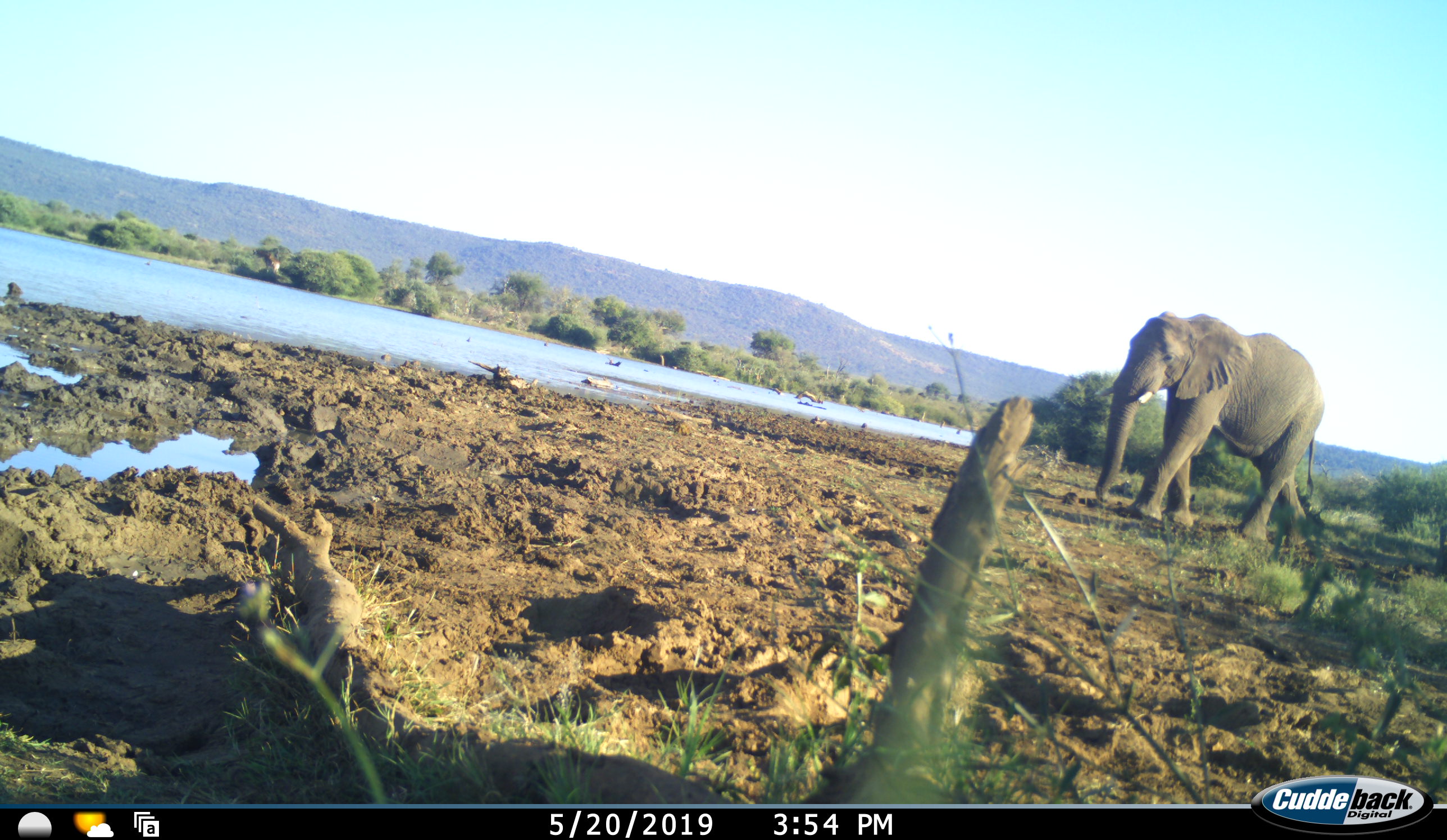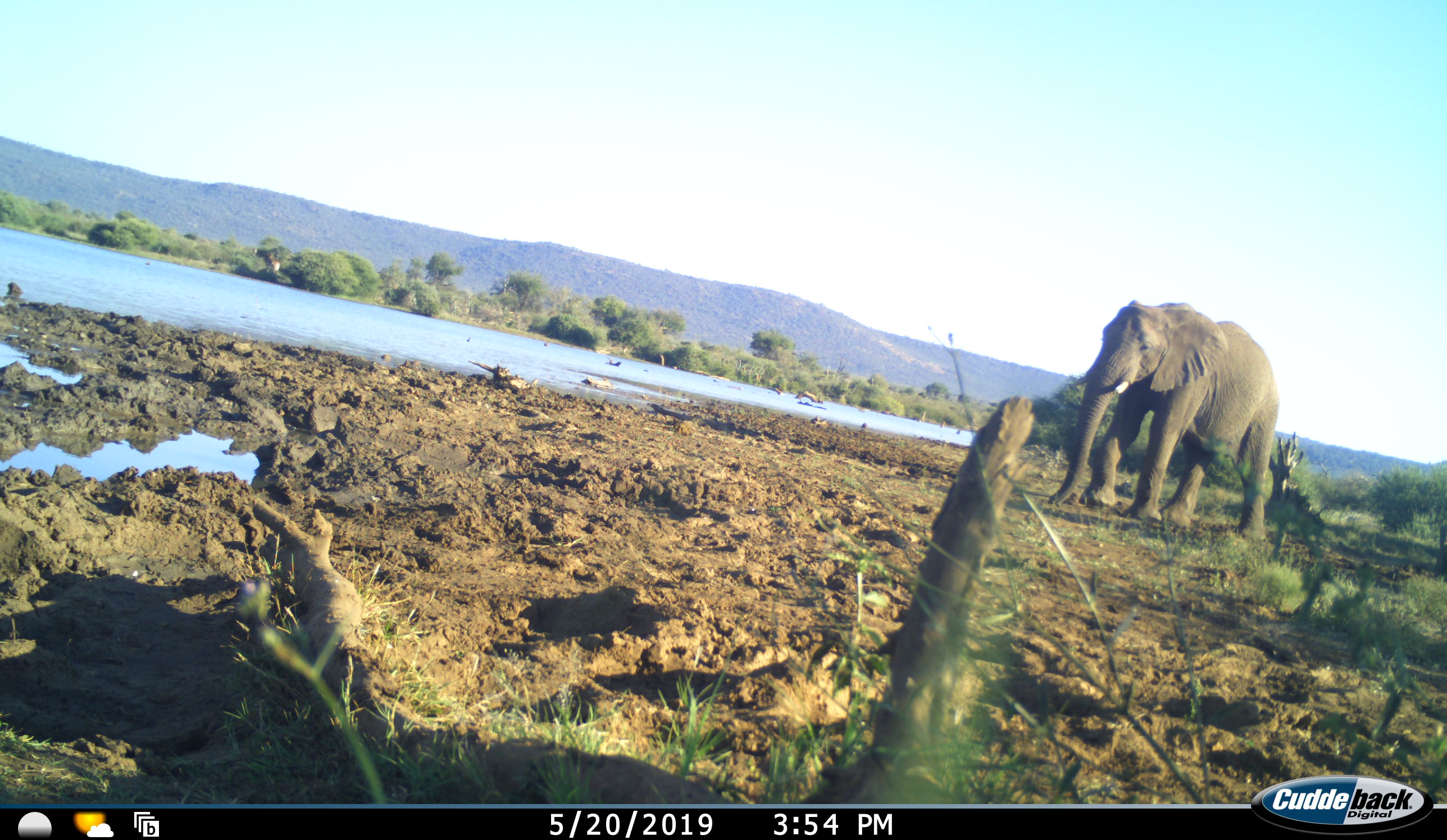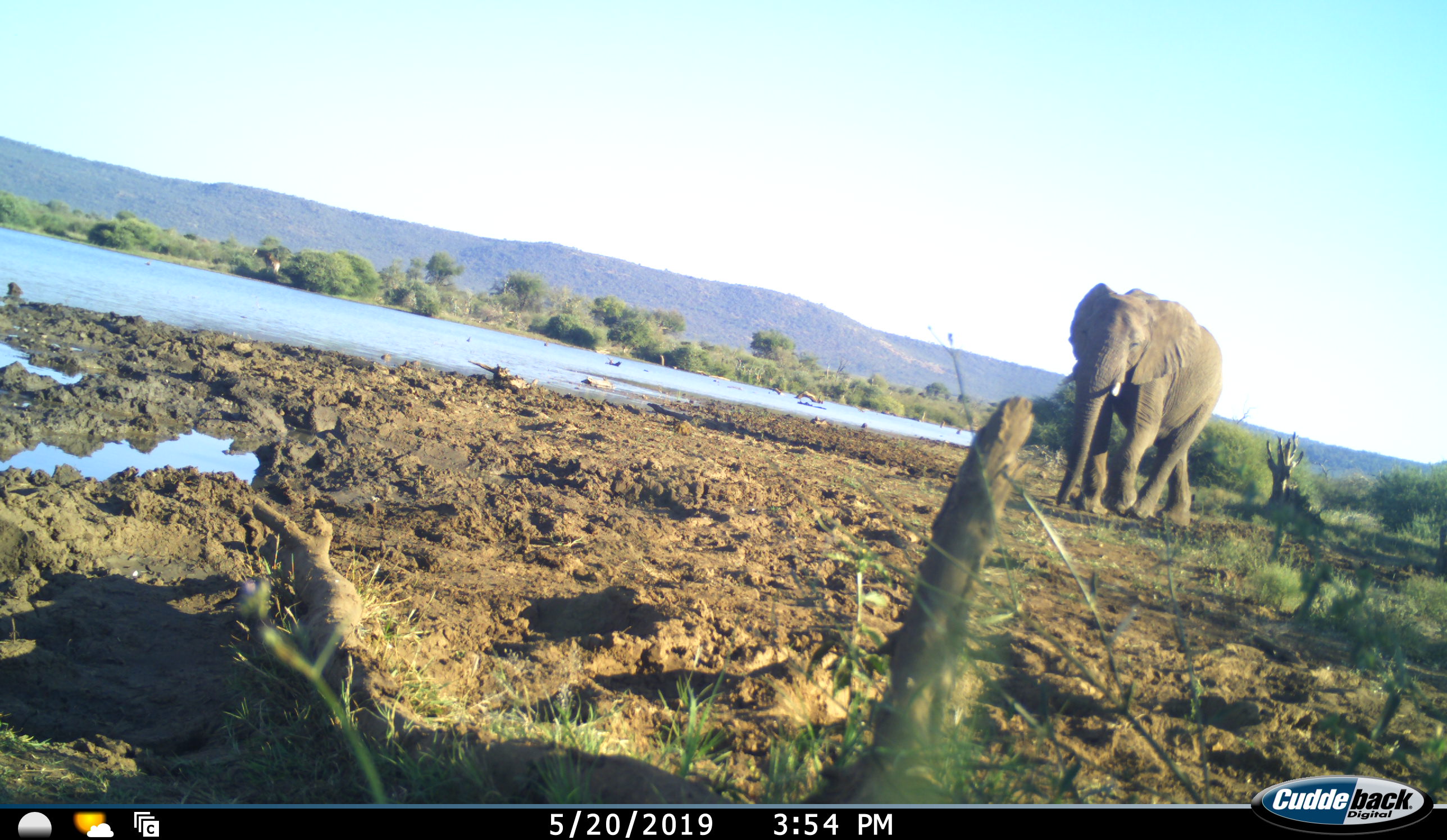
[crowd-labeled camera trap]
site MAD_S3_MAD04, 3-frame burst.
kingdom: Animalia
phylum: Chordata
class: Mammalia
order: Proboscidea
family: Elephantidae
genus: Loxodonta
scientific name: Loxodonta africana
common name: african bush elephant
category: elephant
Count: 1.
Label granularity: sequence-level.